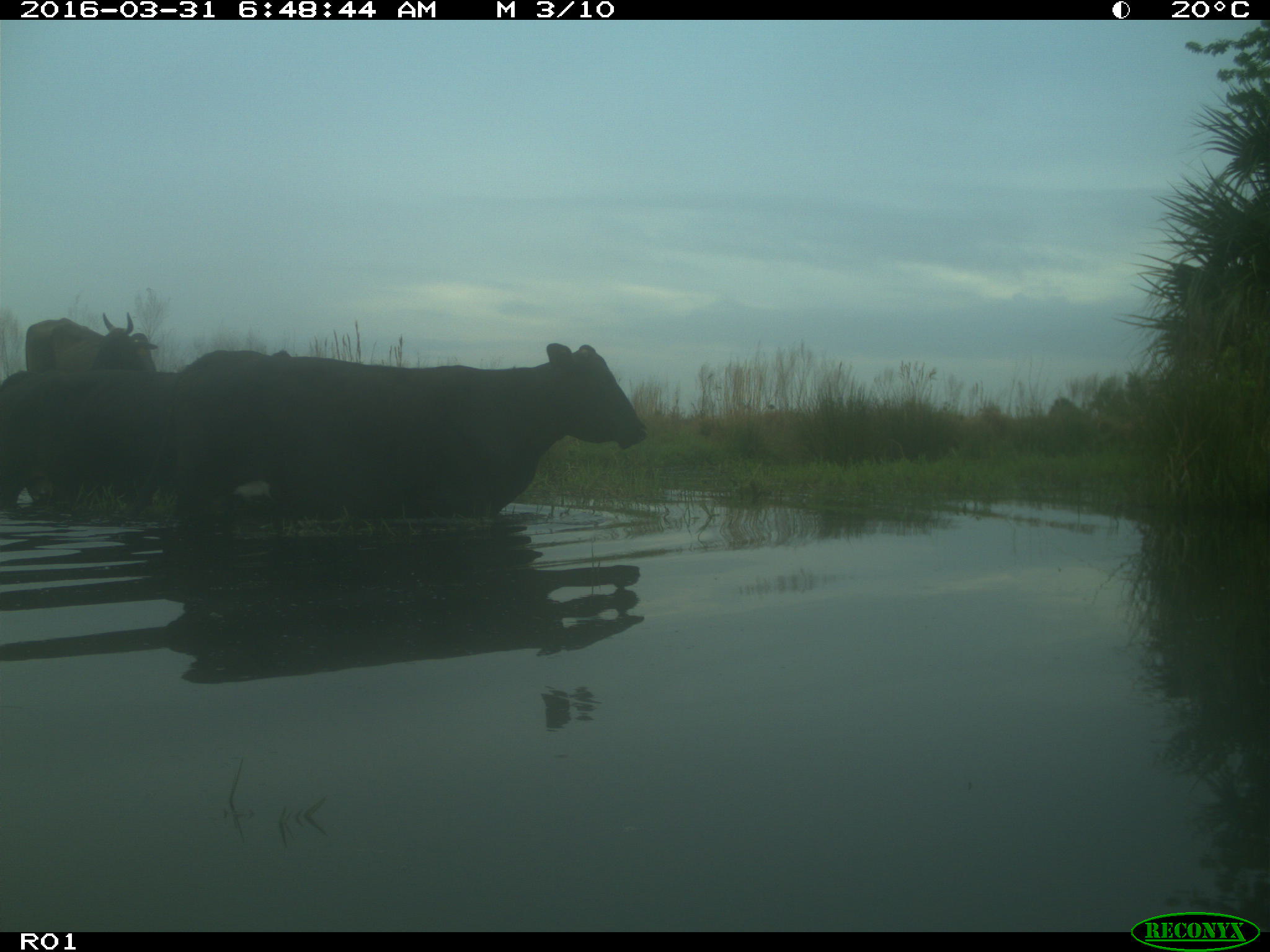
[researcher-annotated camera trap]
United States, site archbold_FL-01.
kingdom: Animalia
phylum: Chordata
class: Mammalia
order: Artiodactyla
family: Bovidae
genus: Bos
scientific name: Bos taurus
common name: domestic cow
Bos taurus (domestic cow).